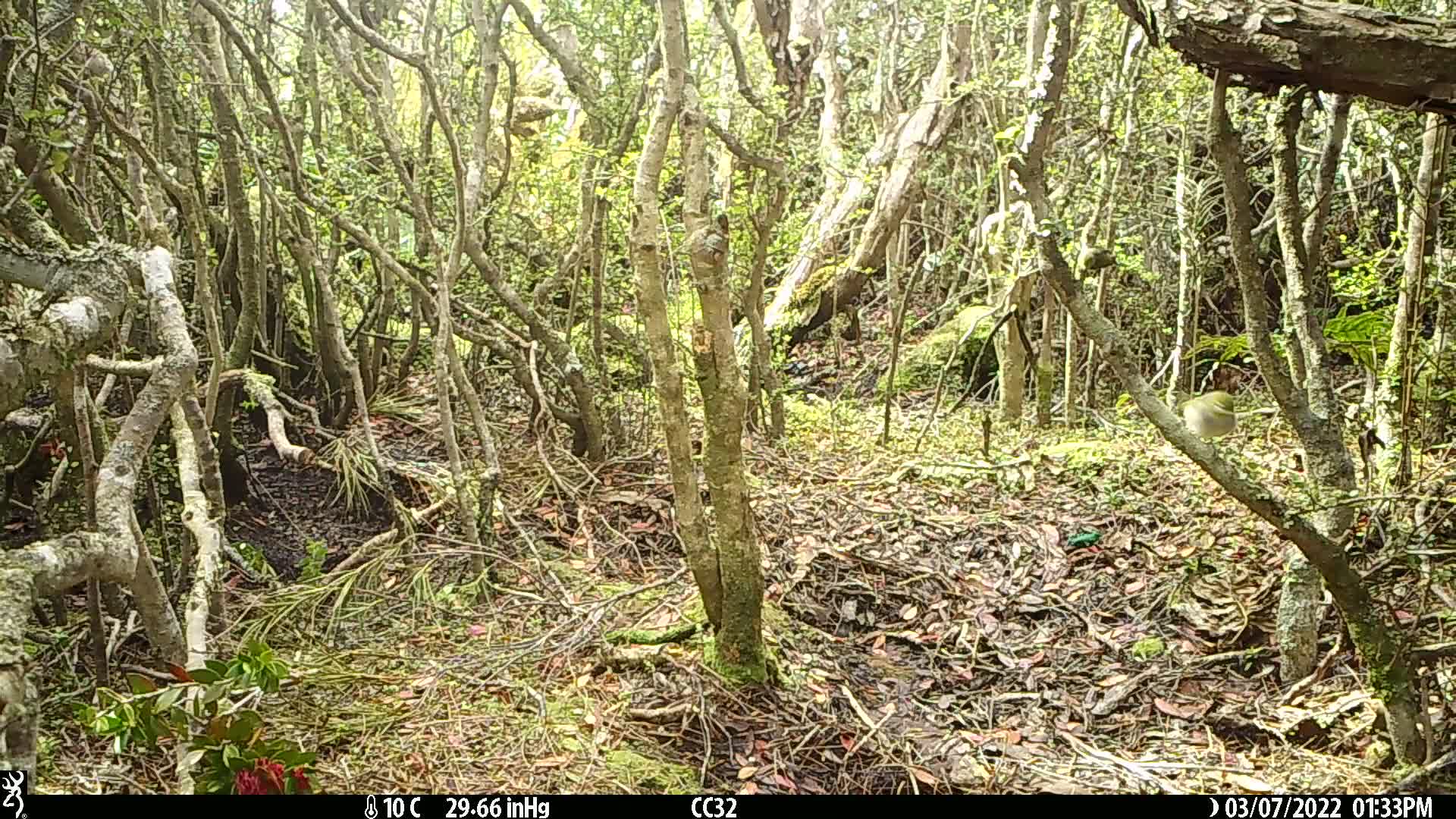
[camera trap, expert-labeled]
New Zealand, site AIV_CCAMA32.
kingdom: Animalia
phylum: Chordata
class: Aves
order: Passeriformes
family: Zosteropidae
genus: Zosterops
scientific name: Zosterops lateralis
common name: silvereye